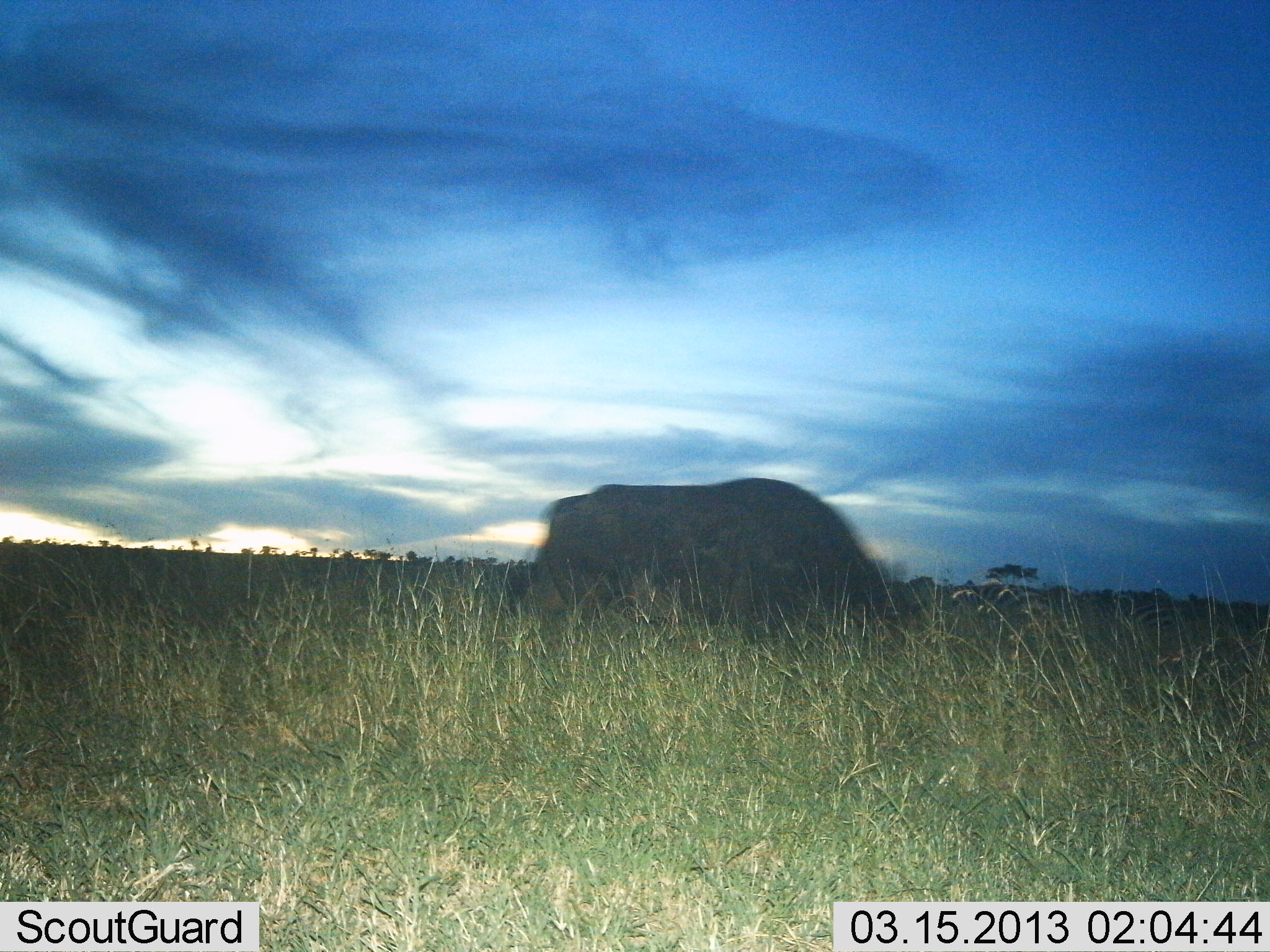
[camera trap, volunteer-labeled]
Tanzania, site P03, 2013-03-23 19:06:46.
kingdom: Animalia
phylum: Chordata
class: Mammalia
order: Artiodactyla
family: Bovidae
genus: Syncerus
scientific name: Syncerus caffer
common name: cape buffalo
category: buffalo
Buffalo (cape buffalo) (Syncerus caffer), count 1. Behavior (volunteer vote fractions): standing 0%, resting 0%, moving 0%, interacting 0%. Young present (vote fraction): 0%. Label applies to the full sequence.